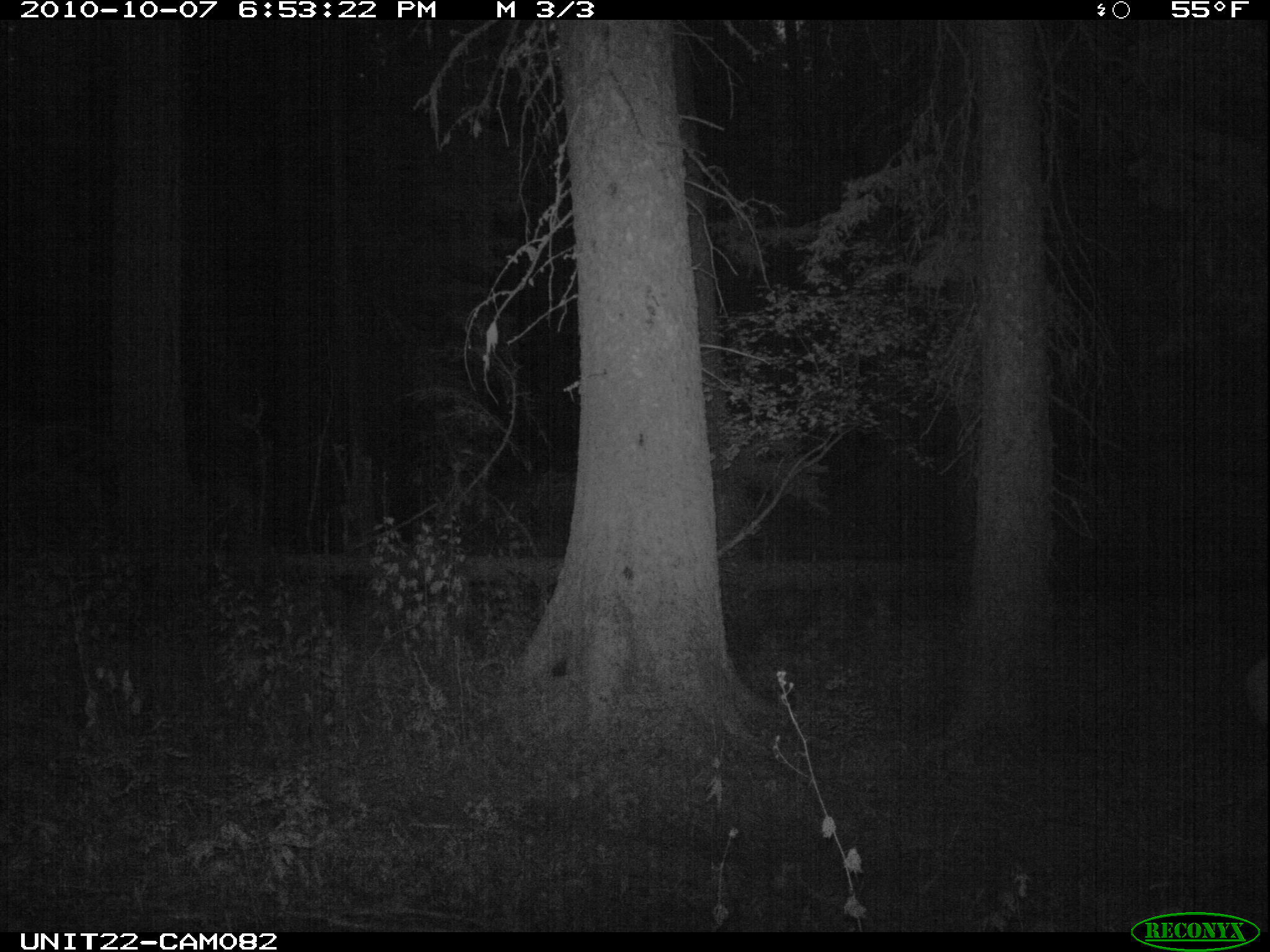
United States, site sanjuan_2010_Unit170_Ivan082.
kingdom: Animalia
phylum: Chordata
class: Mammalia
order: Artiodactyla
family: Cervidae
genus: Cervus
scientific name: Cervus elaphus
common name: red deer